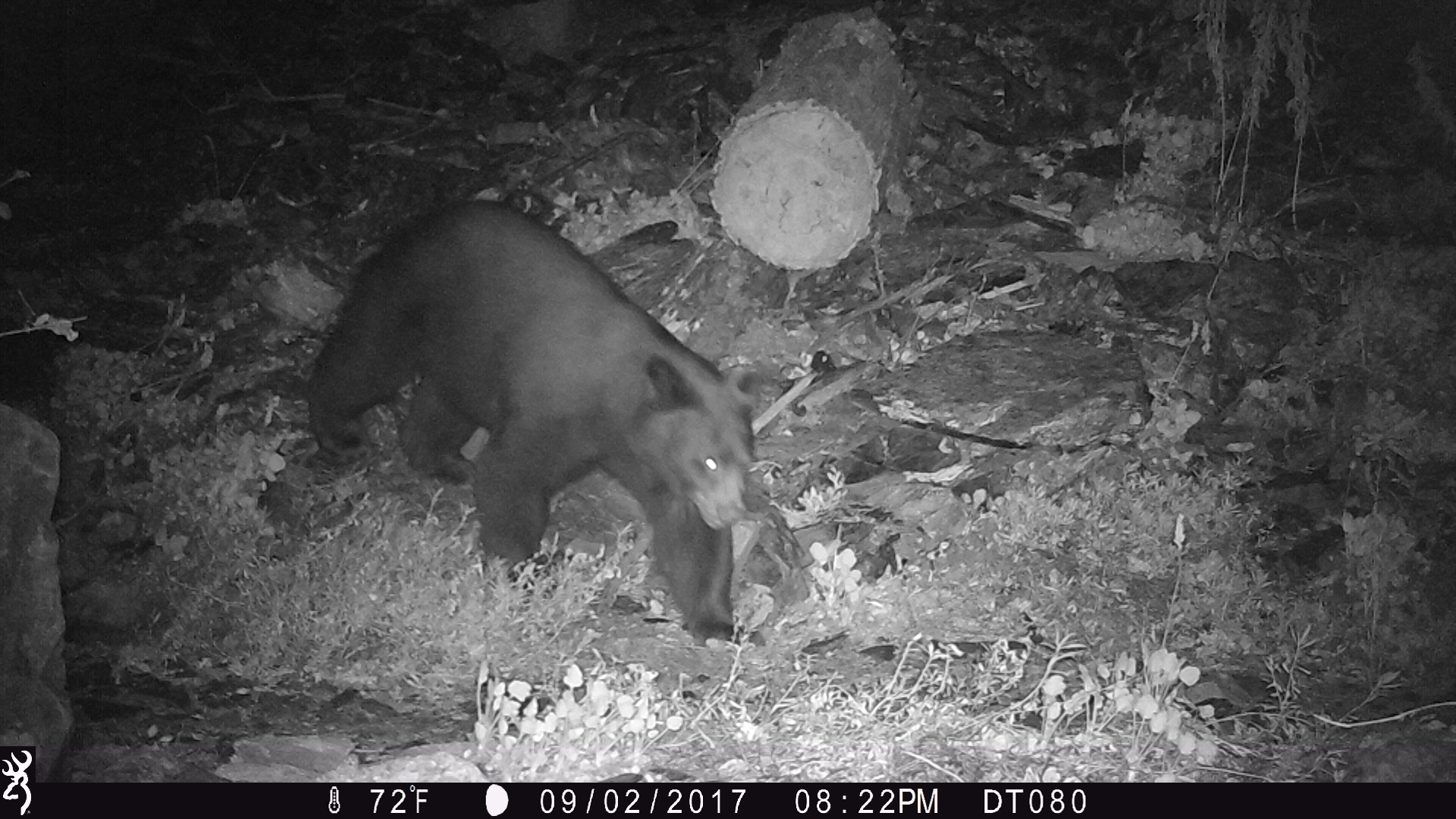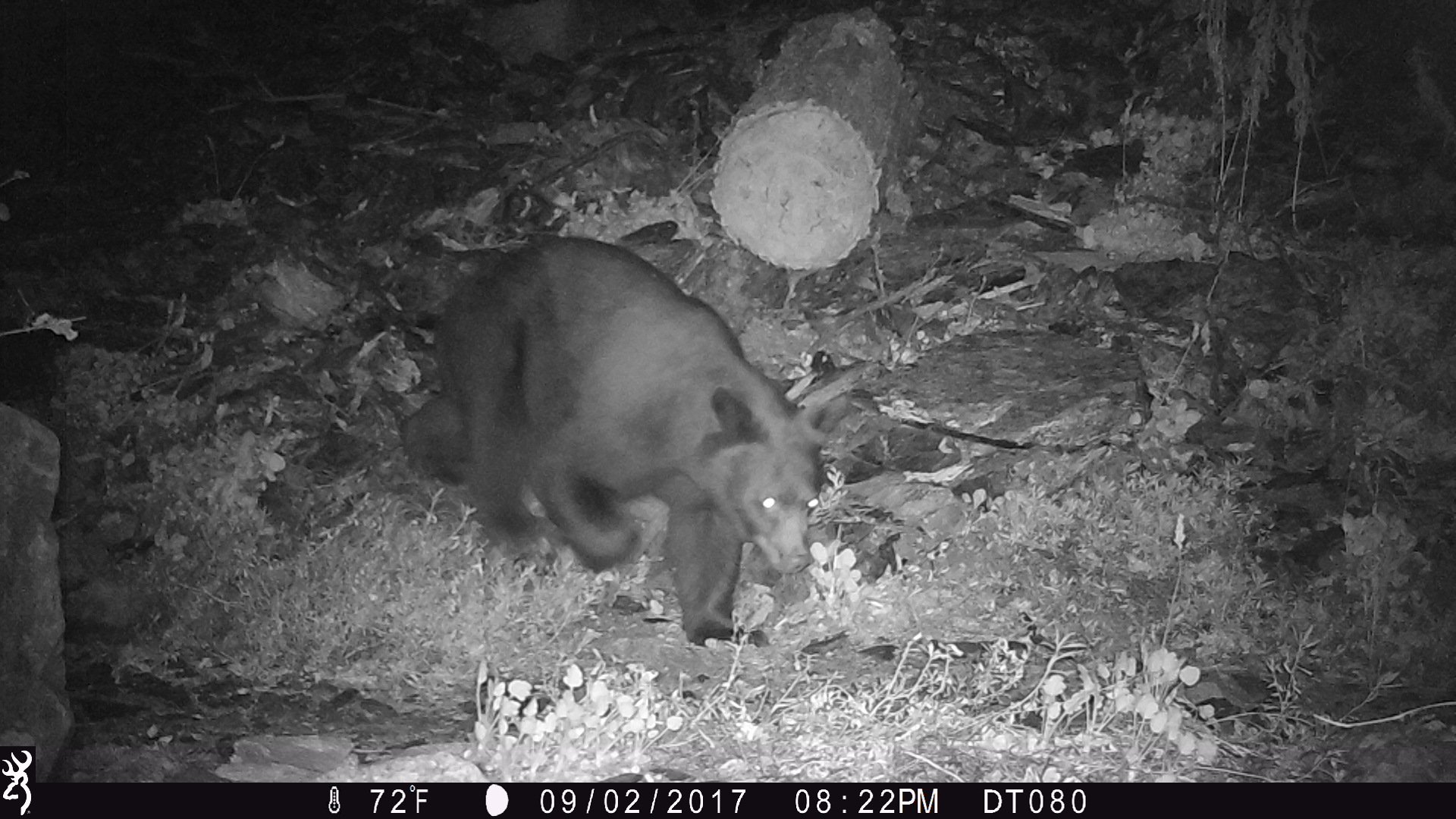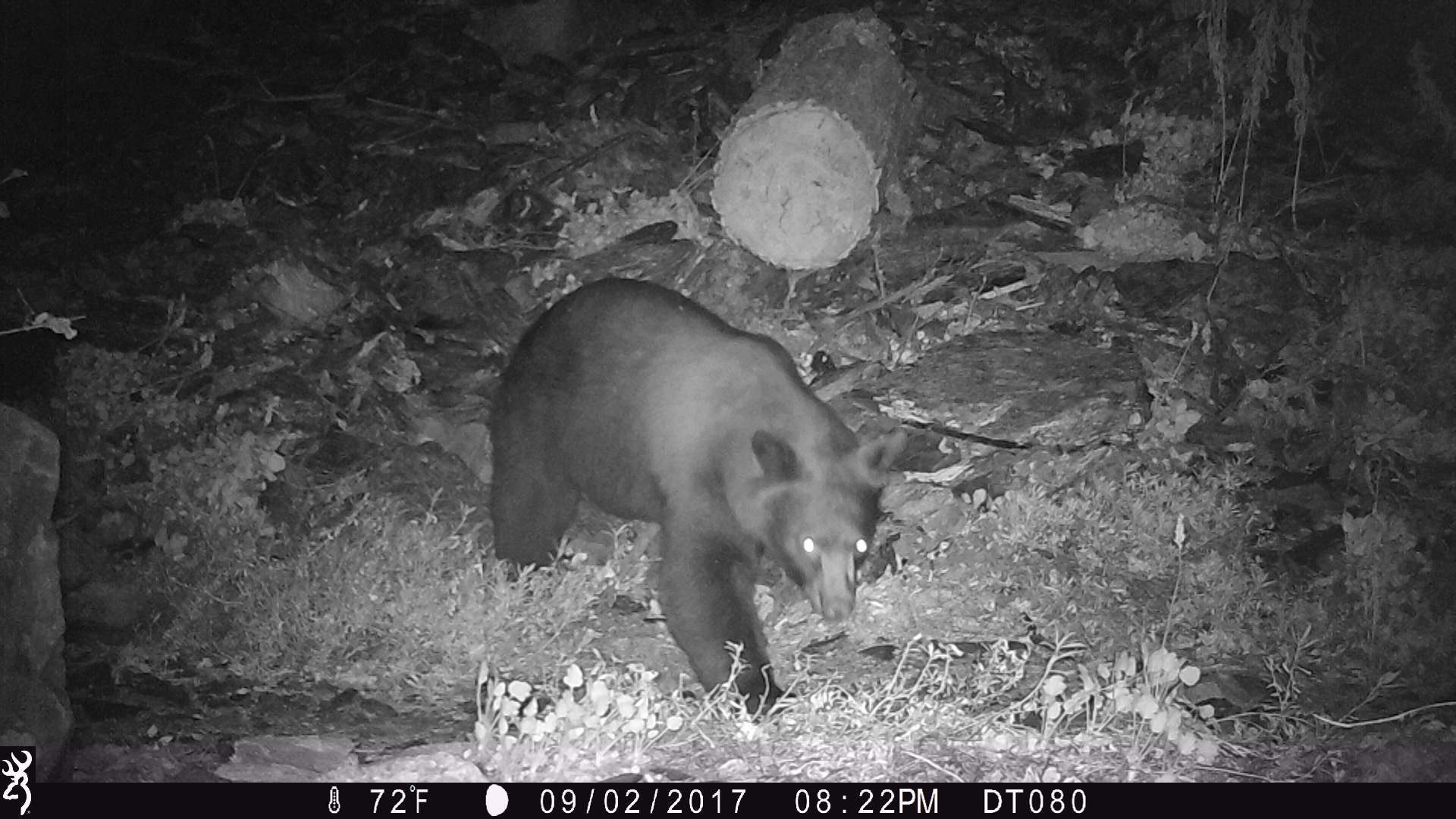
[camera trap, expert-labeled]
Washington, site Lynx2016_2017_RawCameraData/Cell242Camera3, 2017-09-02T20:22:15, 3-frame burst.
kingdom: Animalia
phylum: Chordata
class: Mammalia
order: Carnivora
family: Ursidae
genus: Ursus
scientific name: Ursus americanus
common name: american black bear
Ursus americanus (american black bear). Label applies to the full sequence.